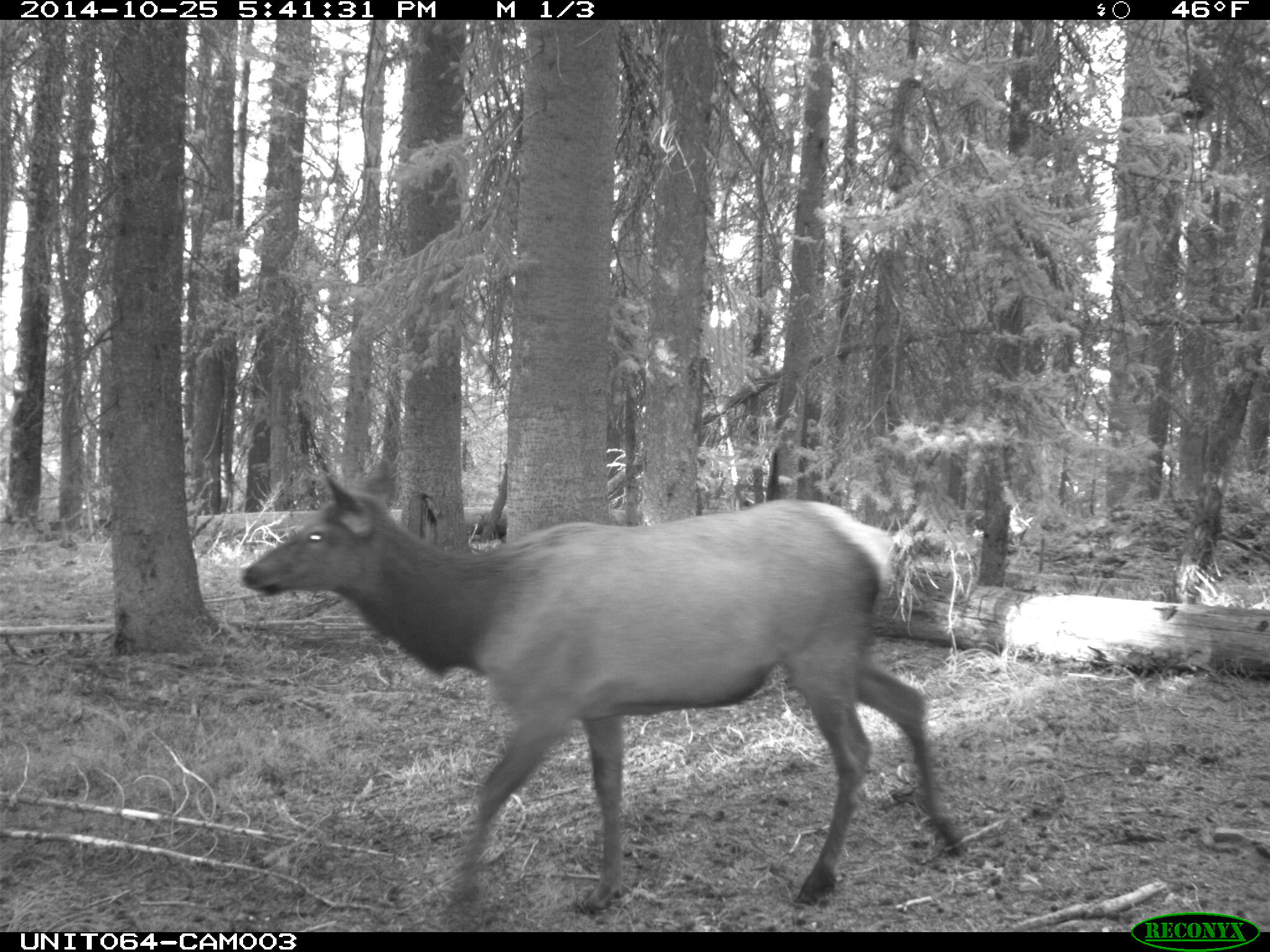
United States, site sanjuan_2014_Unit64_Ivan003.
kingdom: Animalia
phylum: Chordata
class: Mammalia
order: Artiodactyla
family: Cervidae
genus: Cervus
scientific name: Cervus elaphus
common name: red deer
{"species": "Cervus elaphus (red deer)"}